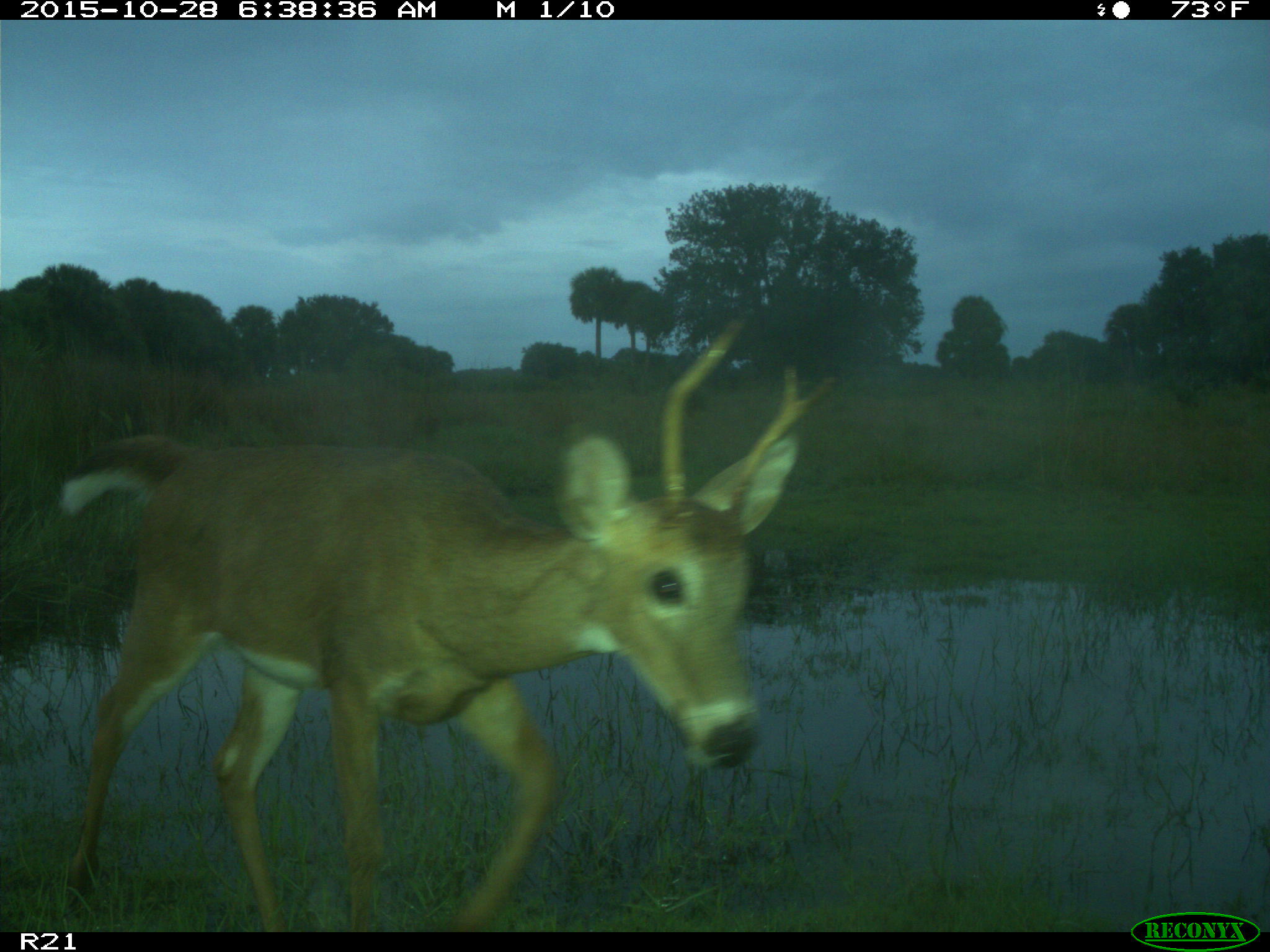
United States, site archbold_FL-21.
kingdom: Animalia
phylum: Chordata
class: Mammalia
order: Artiodactyla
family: Cervidae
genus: Odocoileus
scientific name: Odocoileus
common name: deer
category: unidentified deer